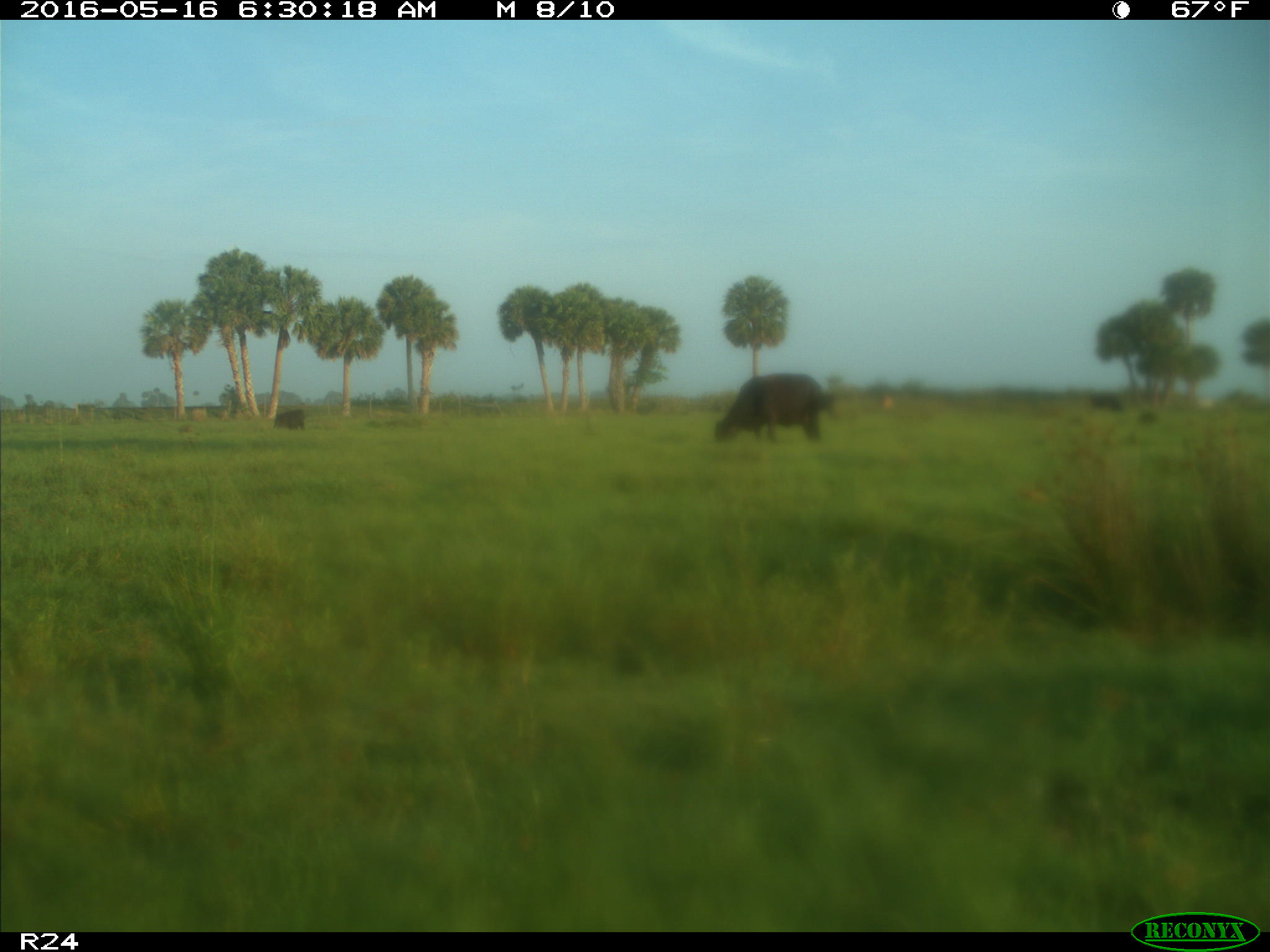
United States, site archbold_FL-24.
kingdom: Animalia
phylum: Chordata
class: Mammalia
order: Artiodactyla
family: Bovidae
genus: Bos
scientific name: Bos taurus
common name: domestic cow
Bos taurus (domestic cow).